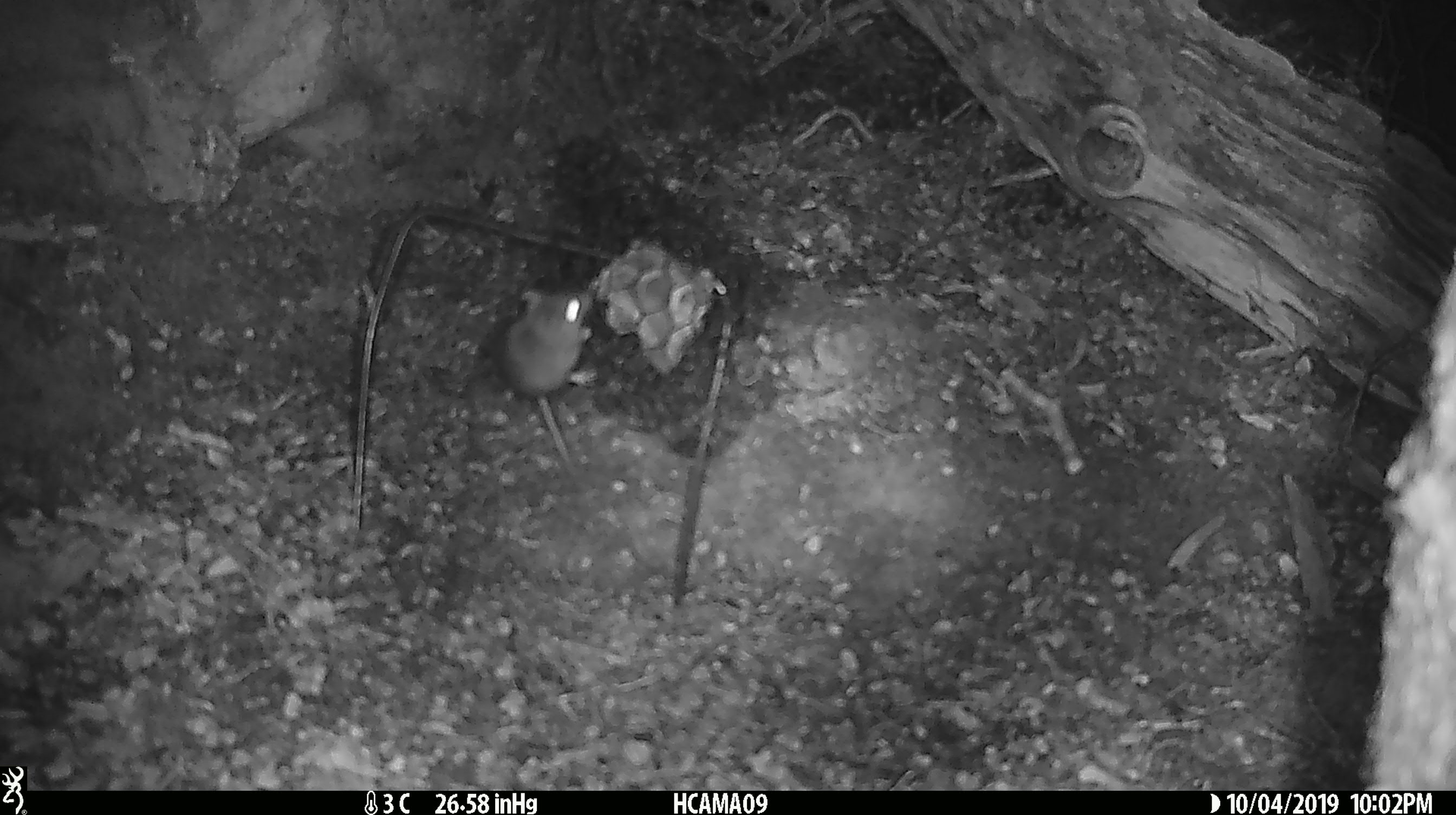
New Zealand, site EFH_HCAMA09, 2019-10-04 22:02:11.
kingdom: Animalia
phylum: Chordata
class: Mammalia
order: Rodentia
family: Muridae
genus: Mus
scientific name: Mus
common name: mouse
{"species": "mouse (Mus)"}